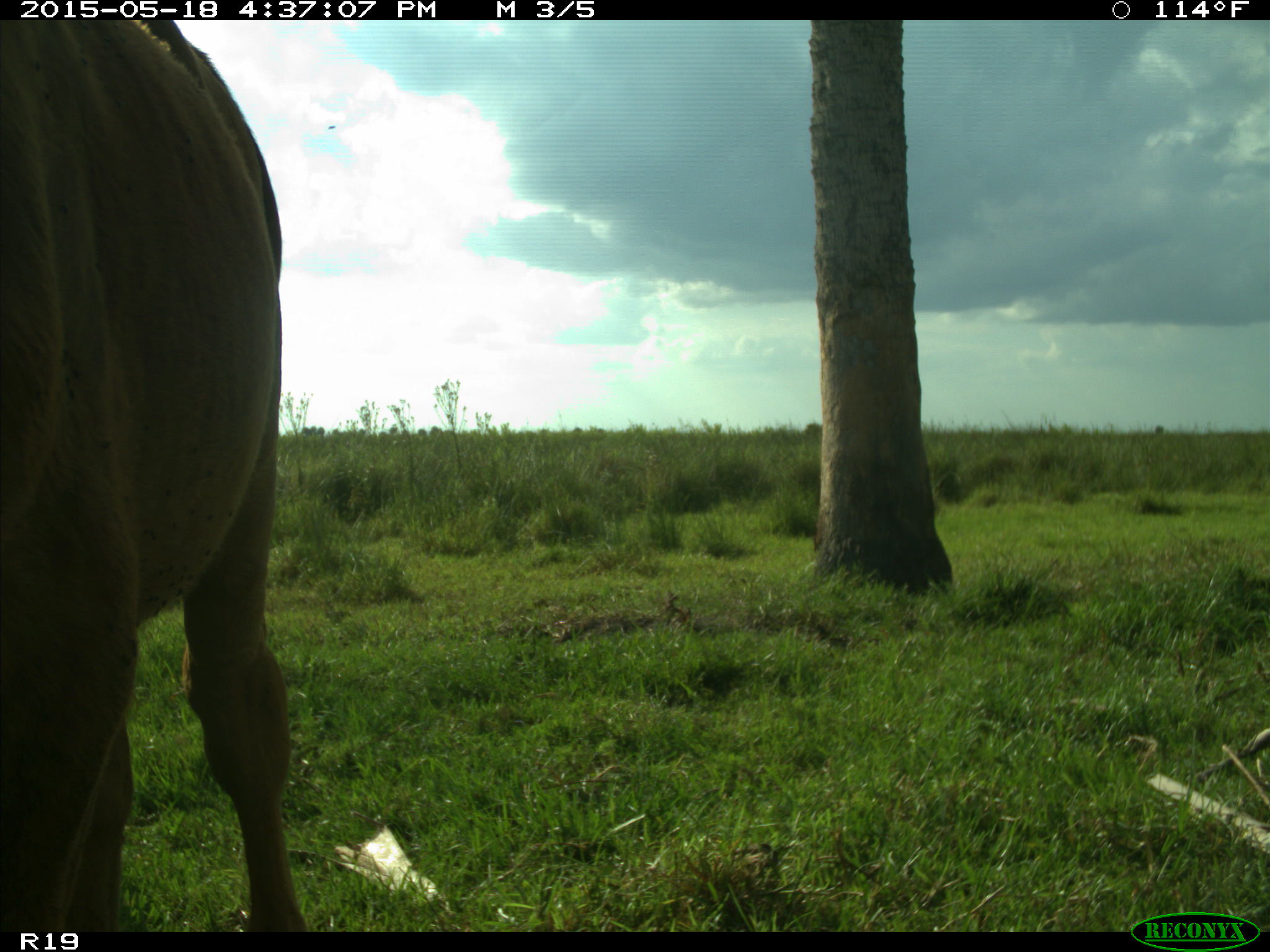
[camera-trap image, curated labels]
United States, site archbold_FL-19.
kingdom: Animalia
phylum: Chordata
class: Mammalia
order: Artiodactyla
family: Bovidae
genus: Bos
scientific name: Bos taurus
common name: domestic cow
Bos taurus (domestic cow).